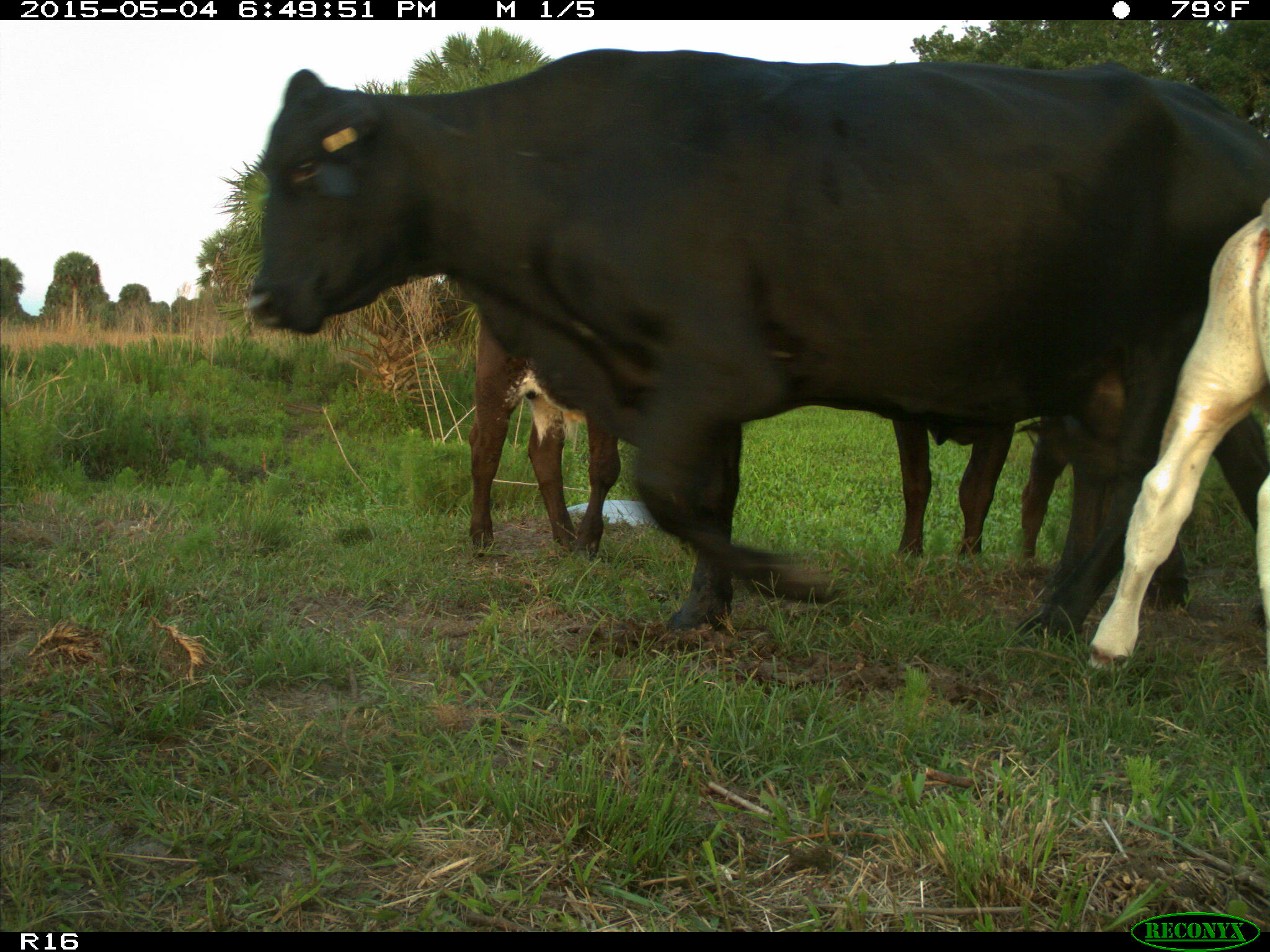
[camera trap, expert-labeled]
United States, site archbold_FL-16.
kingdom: Animalia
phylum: Chordata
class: Mammalia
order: Artiodactyla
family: Bovidae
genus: Bos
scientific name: Bos taurus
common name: domestic cow